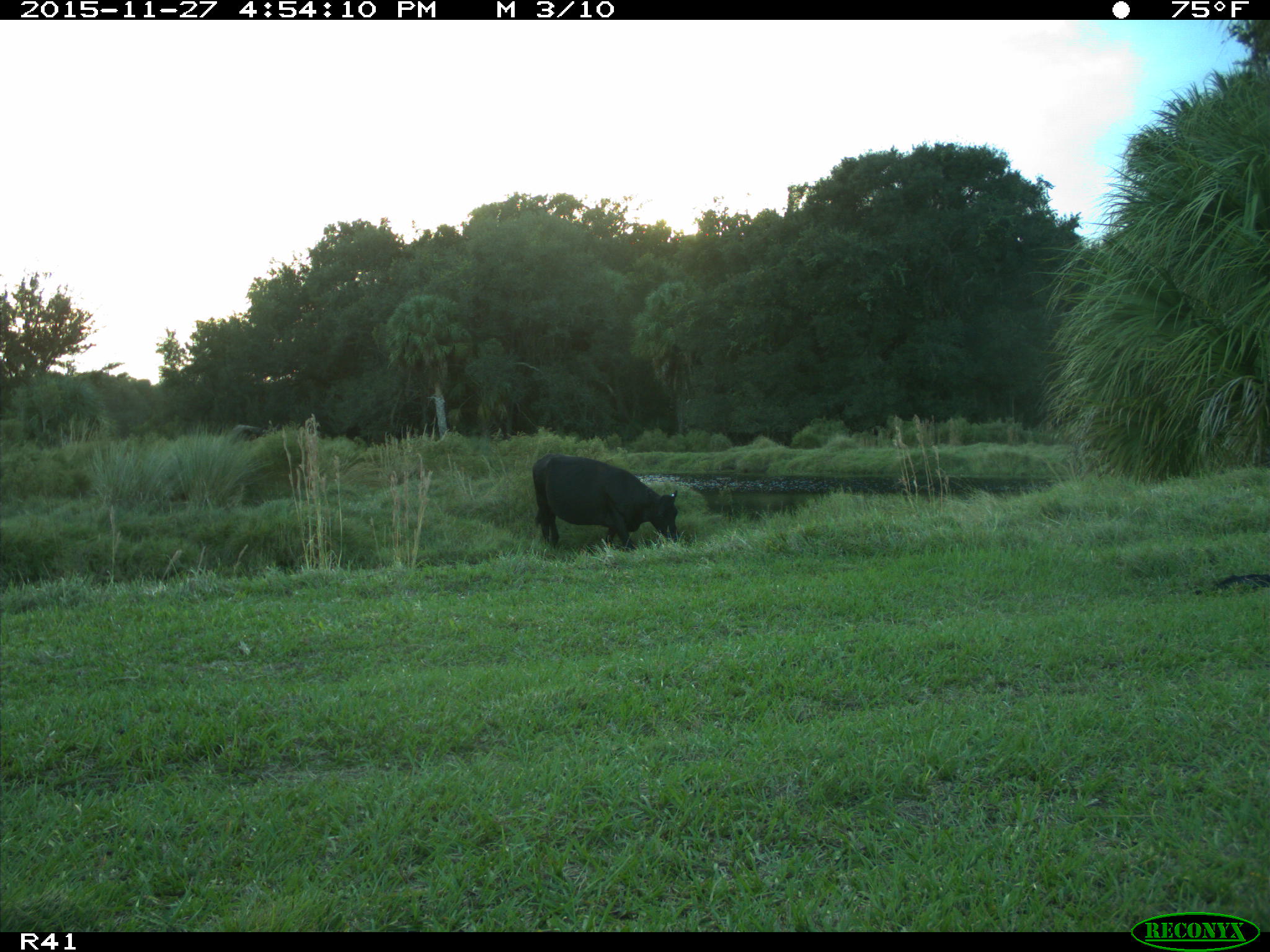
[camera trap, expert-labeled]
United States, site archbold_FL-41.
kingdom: Animalia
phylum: Chordata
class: Mammalia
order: Artiodactyla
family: Bovidae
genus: Bos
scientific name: Bos taurus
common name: domestic cow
Bos taurus (domestic cow).